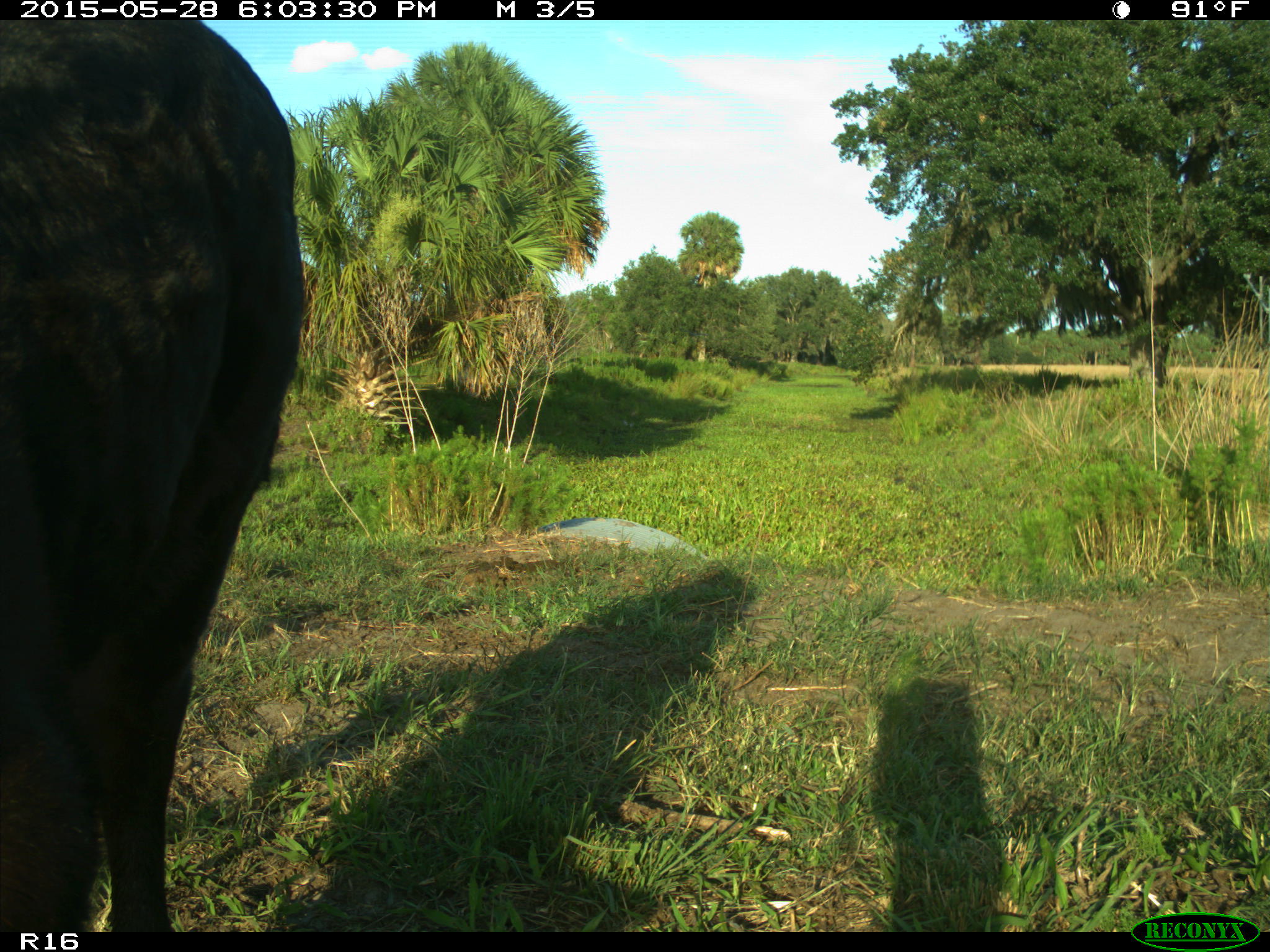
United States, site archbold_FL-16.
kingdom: Animalia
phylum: Chordata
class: Mammalia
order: Artiodactyla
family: Bovidae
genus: Bos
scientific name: Bos taurus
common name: domestic cow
Bos taurus (domestic cow).